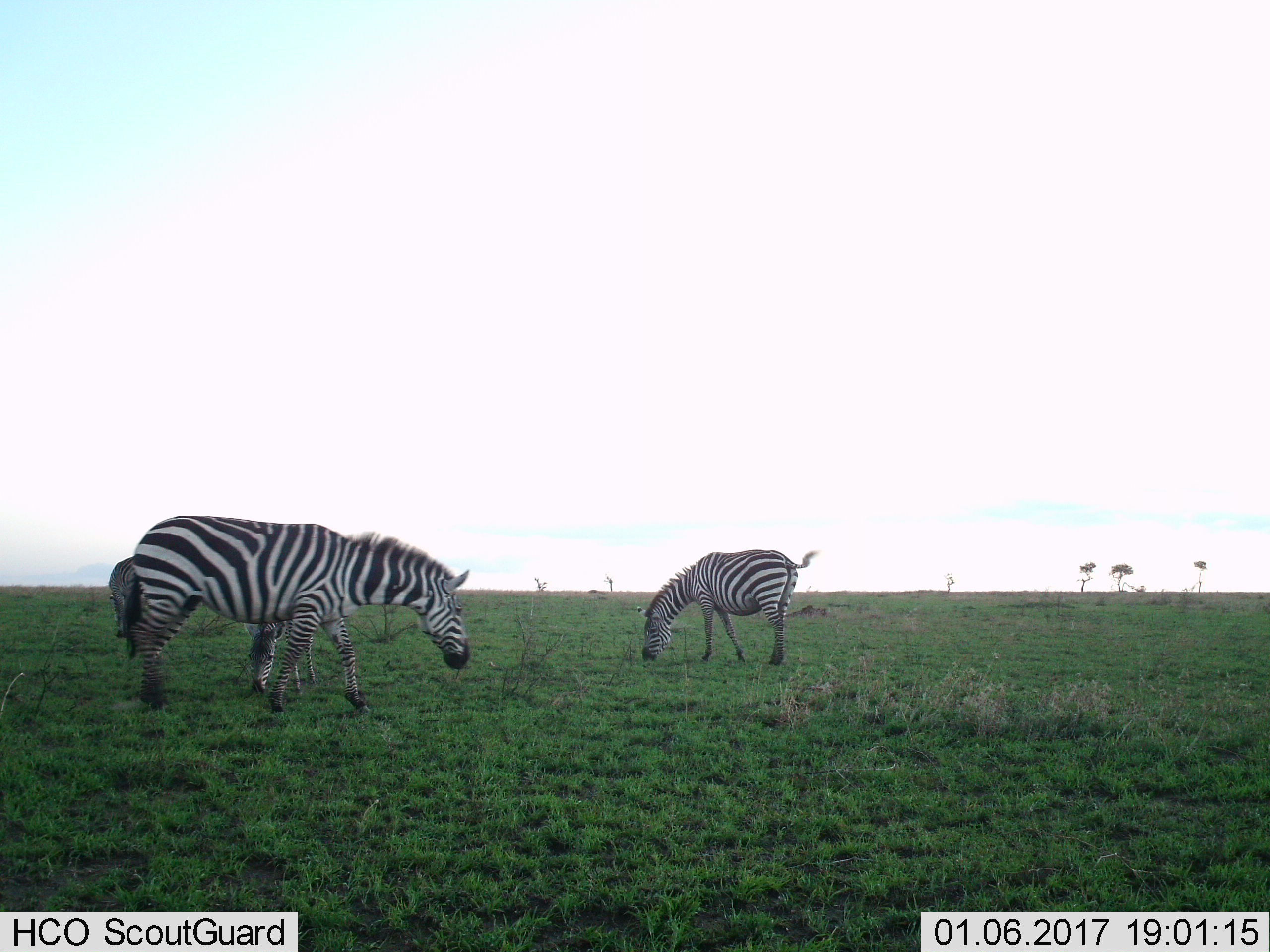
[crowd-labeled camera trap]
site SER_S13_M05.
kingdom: Animalia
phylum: Chordata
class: Mammalia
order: Perissodactyla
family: Equidae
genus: Equus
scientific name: Equus quagga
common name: plains zebra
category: zebraplains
Zebraplains (plains zebra) (Equus quagga), count 3. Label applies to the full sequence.